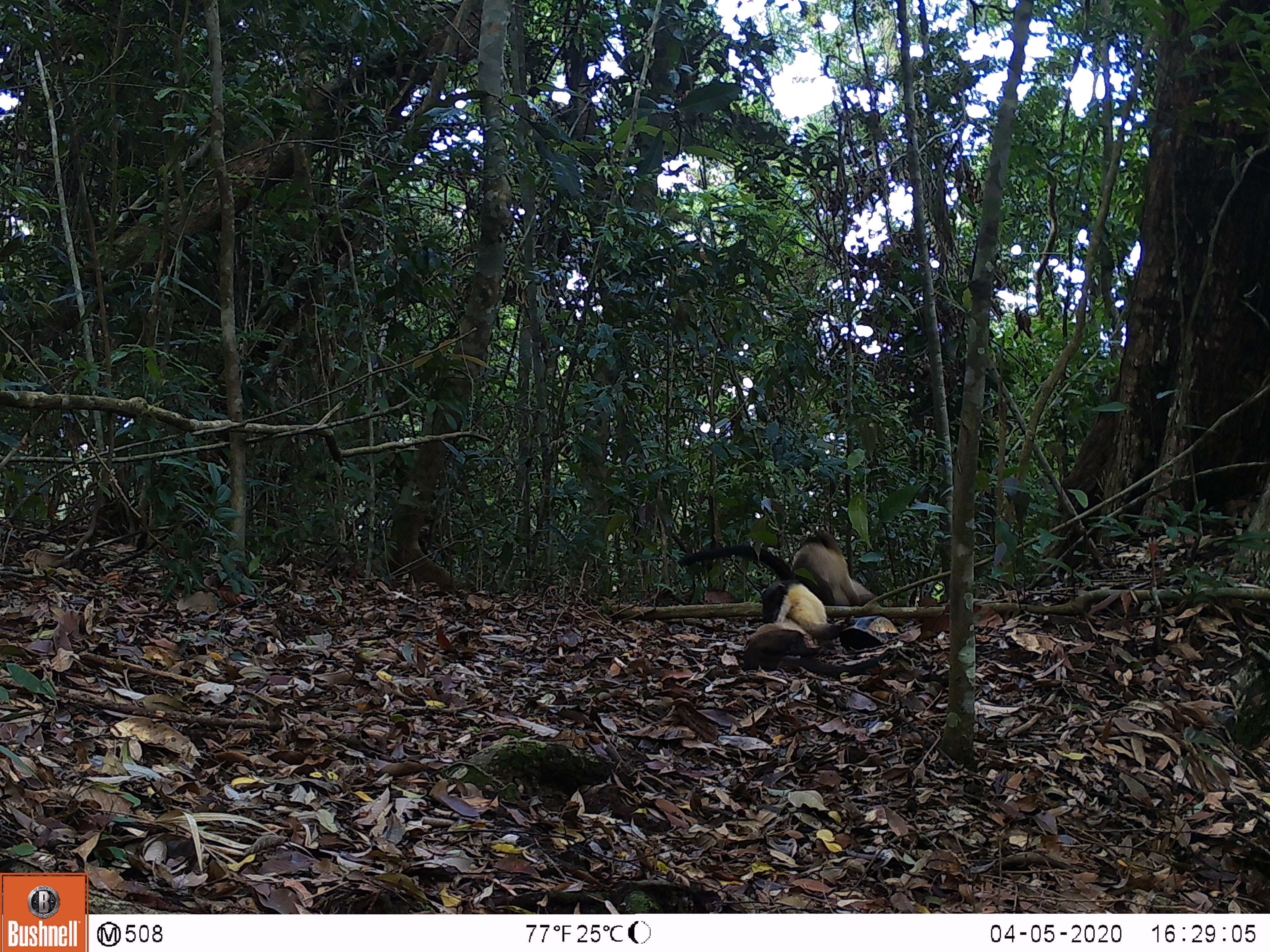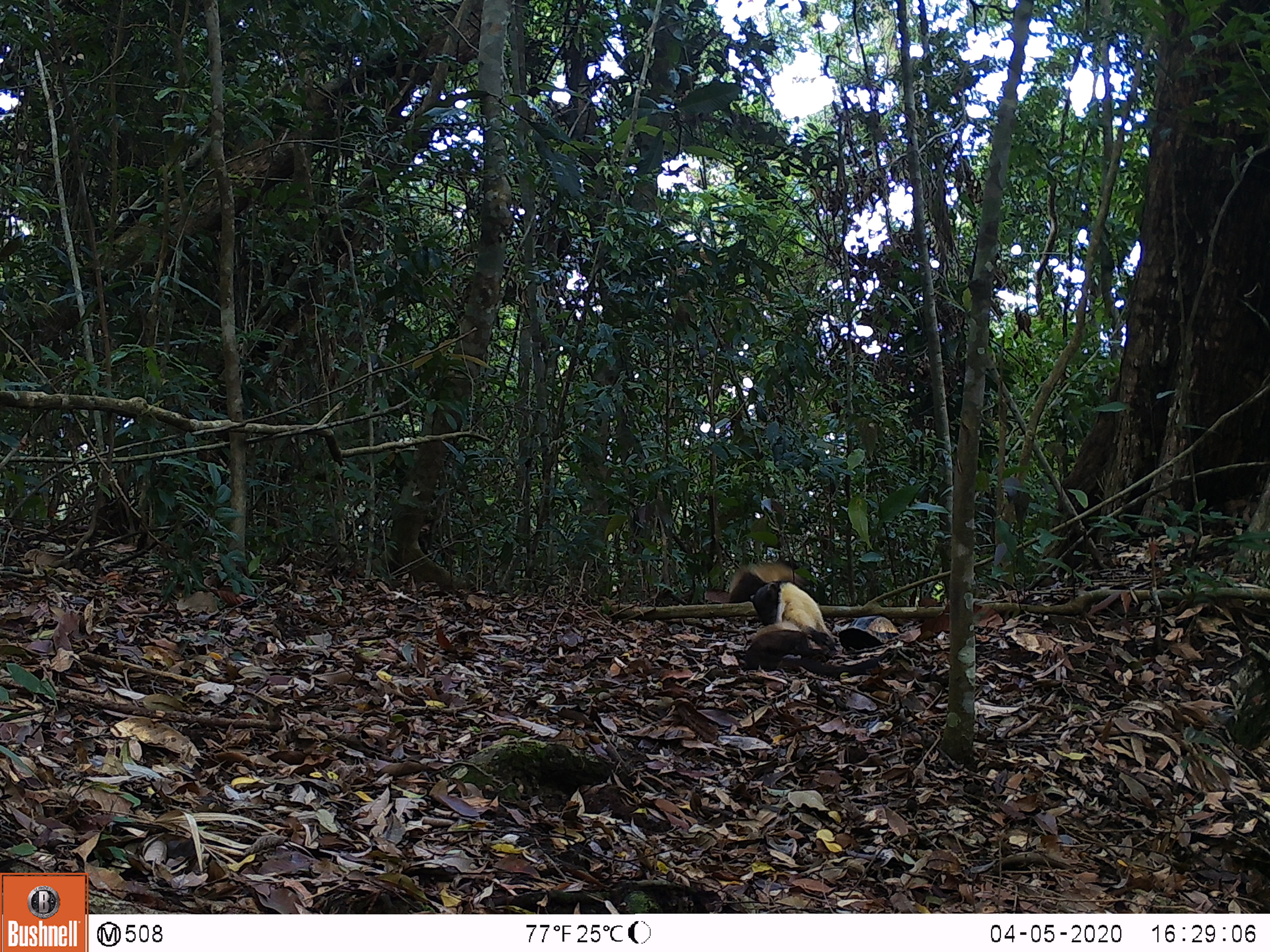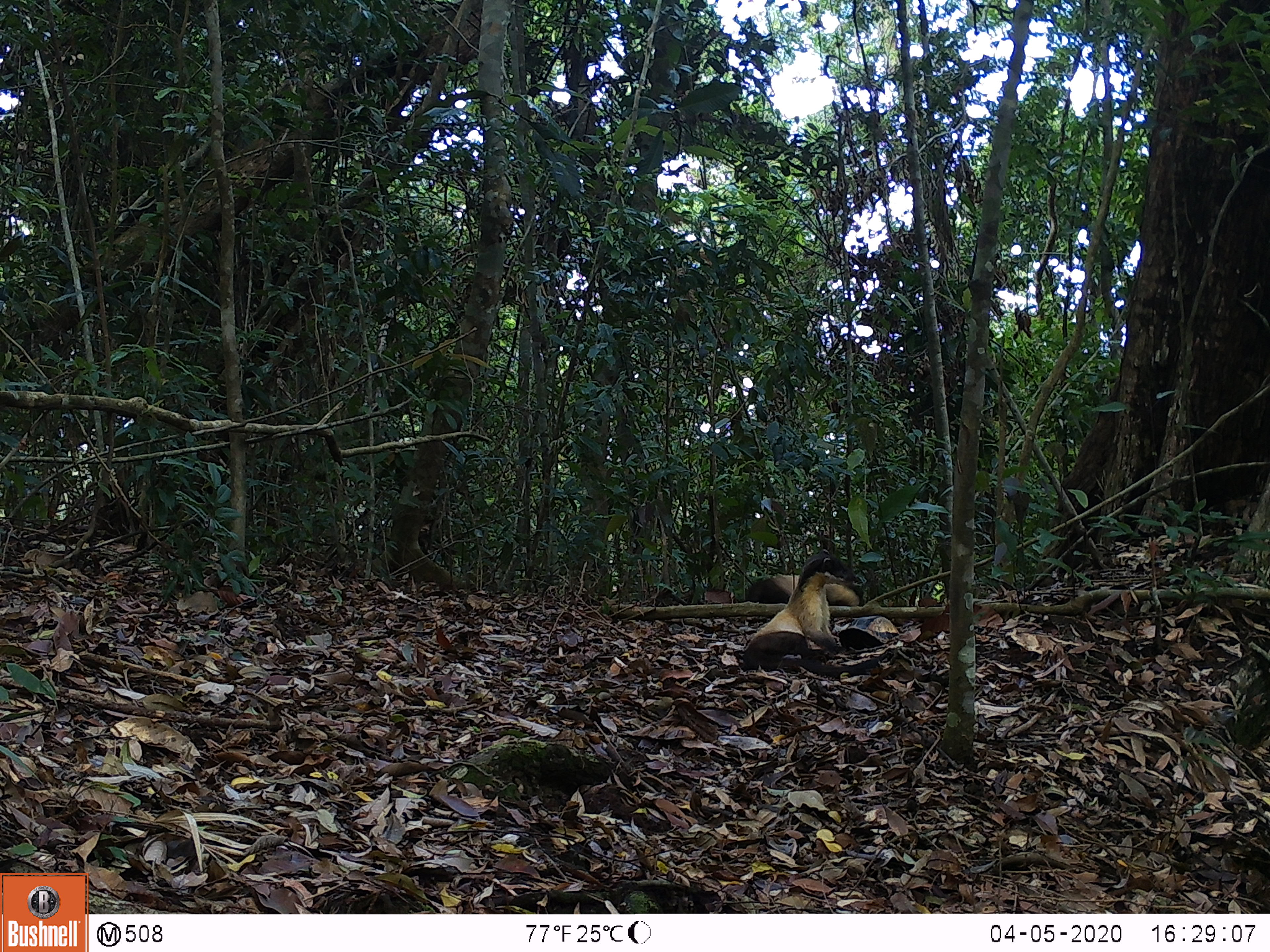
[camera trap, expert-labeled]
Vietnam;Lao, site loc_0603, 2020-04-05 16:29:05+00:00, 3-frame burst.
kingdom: Animalia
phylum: Chordata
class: Mammalia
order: Carnivora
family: Mustelidae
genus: Martes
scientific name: Martes flavigula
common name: yellow-throated marten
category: yellow throated marten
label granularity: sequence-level